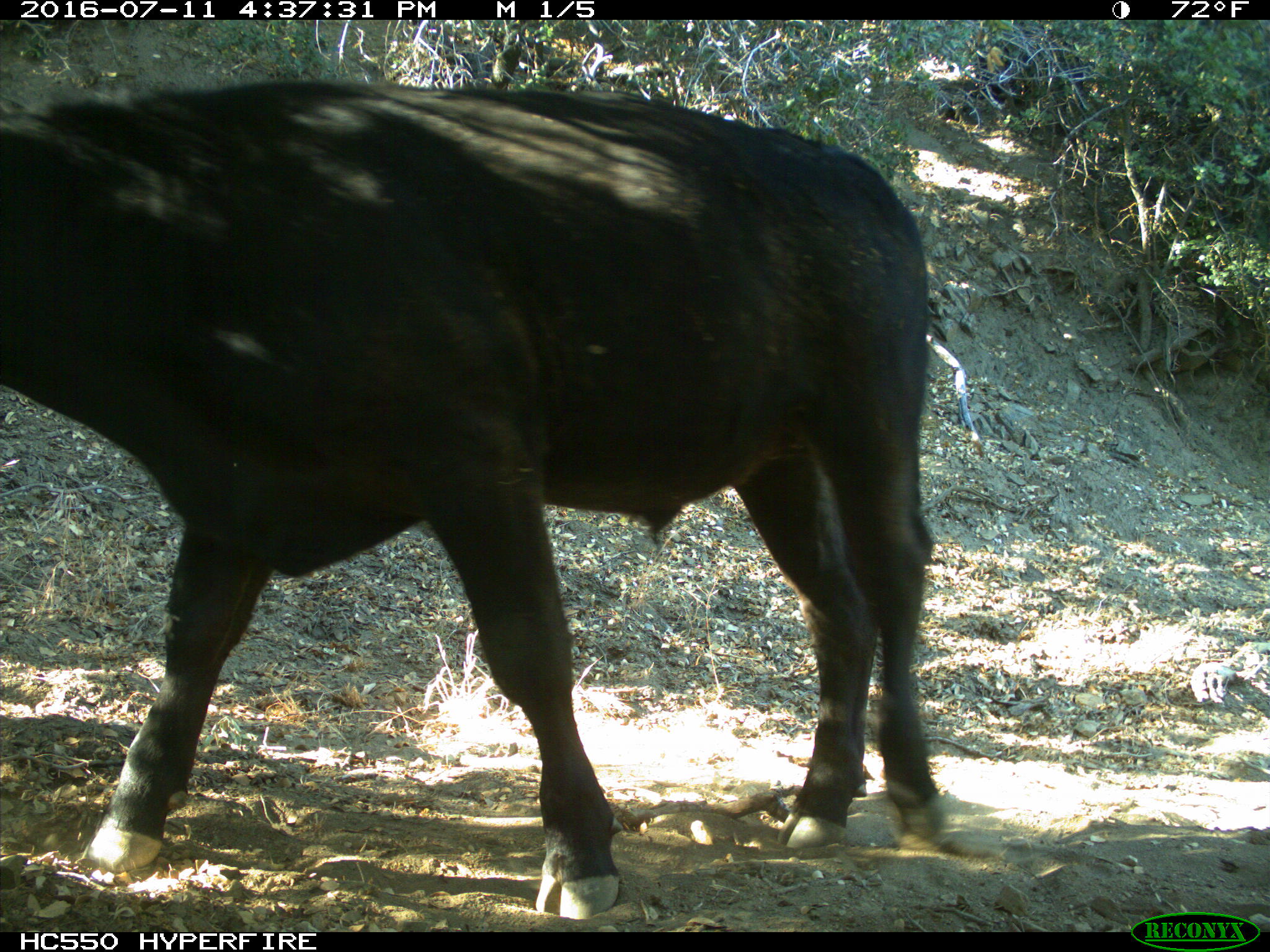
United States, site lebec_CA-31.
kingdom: Animalia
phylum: Chordata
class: Mammalia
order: Artiodactyla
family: Bovidae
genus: Bos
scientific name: Bos taurus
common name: domestic cow